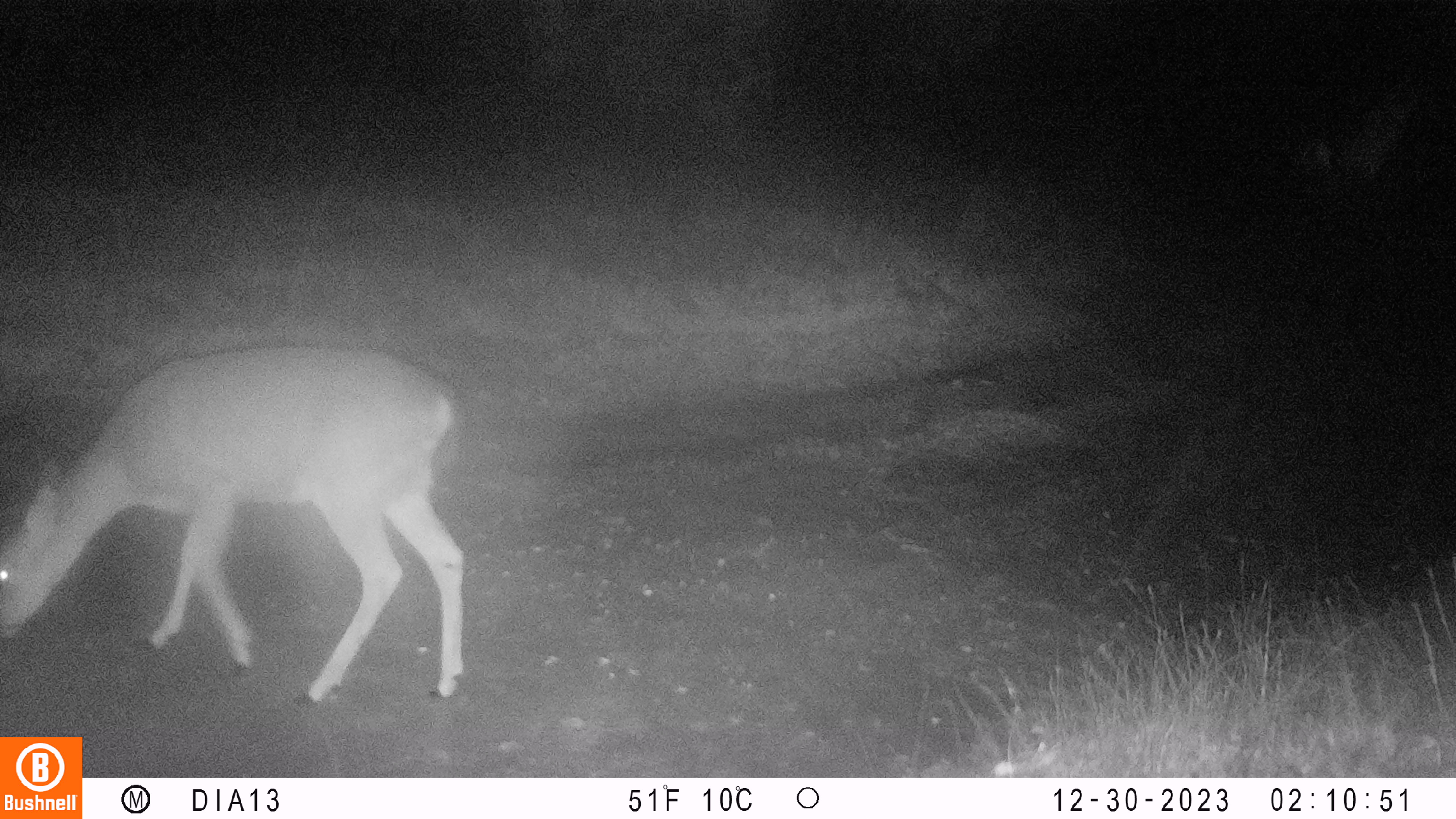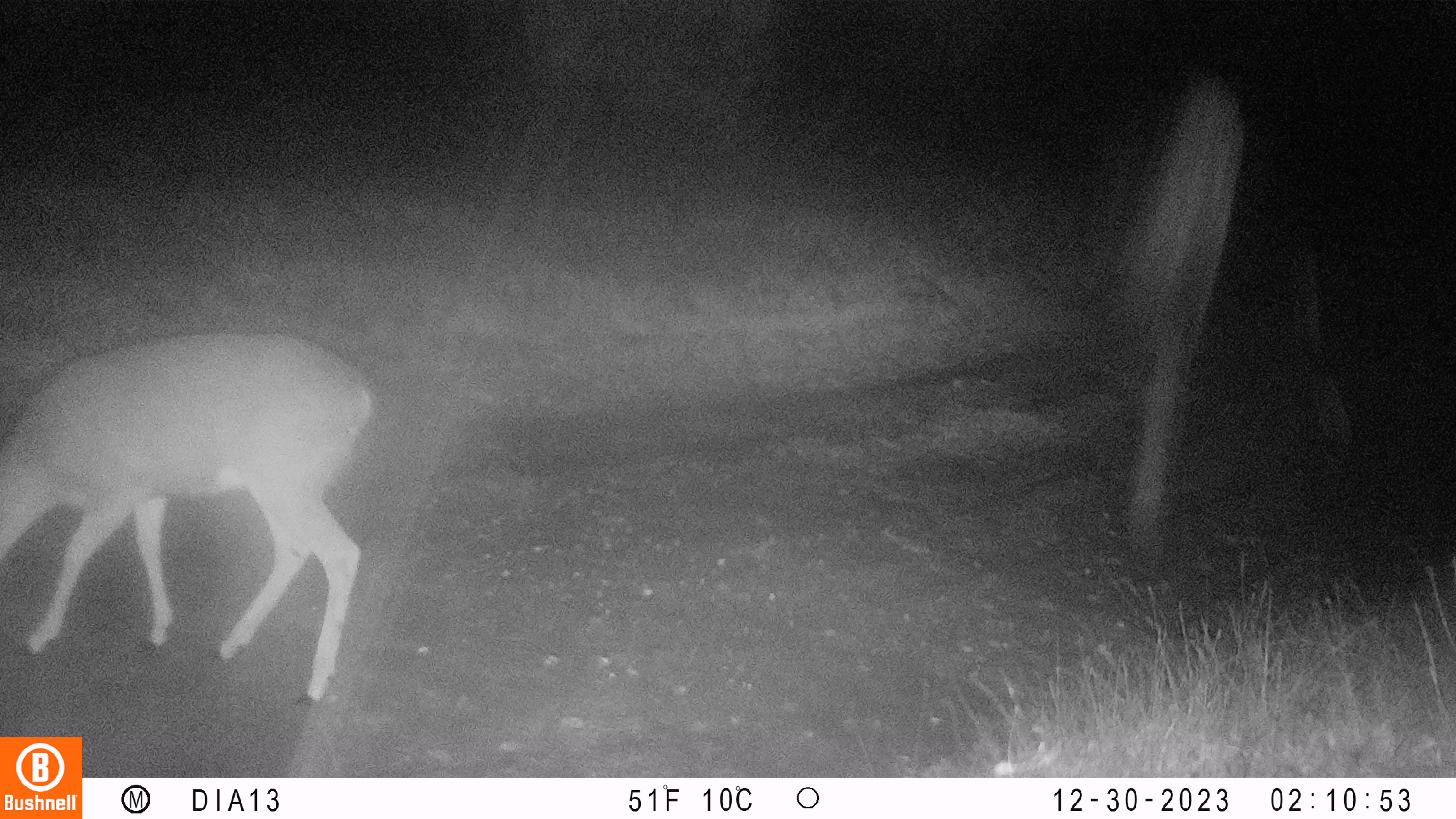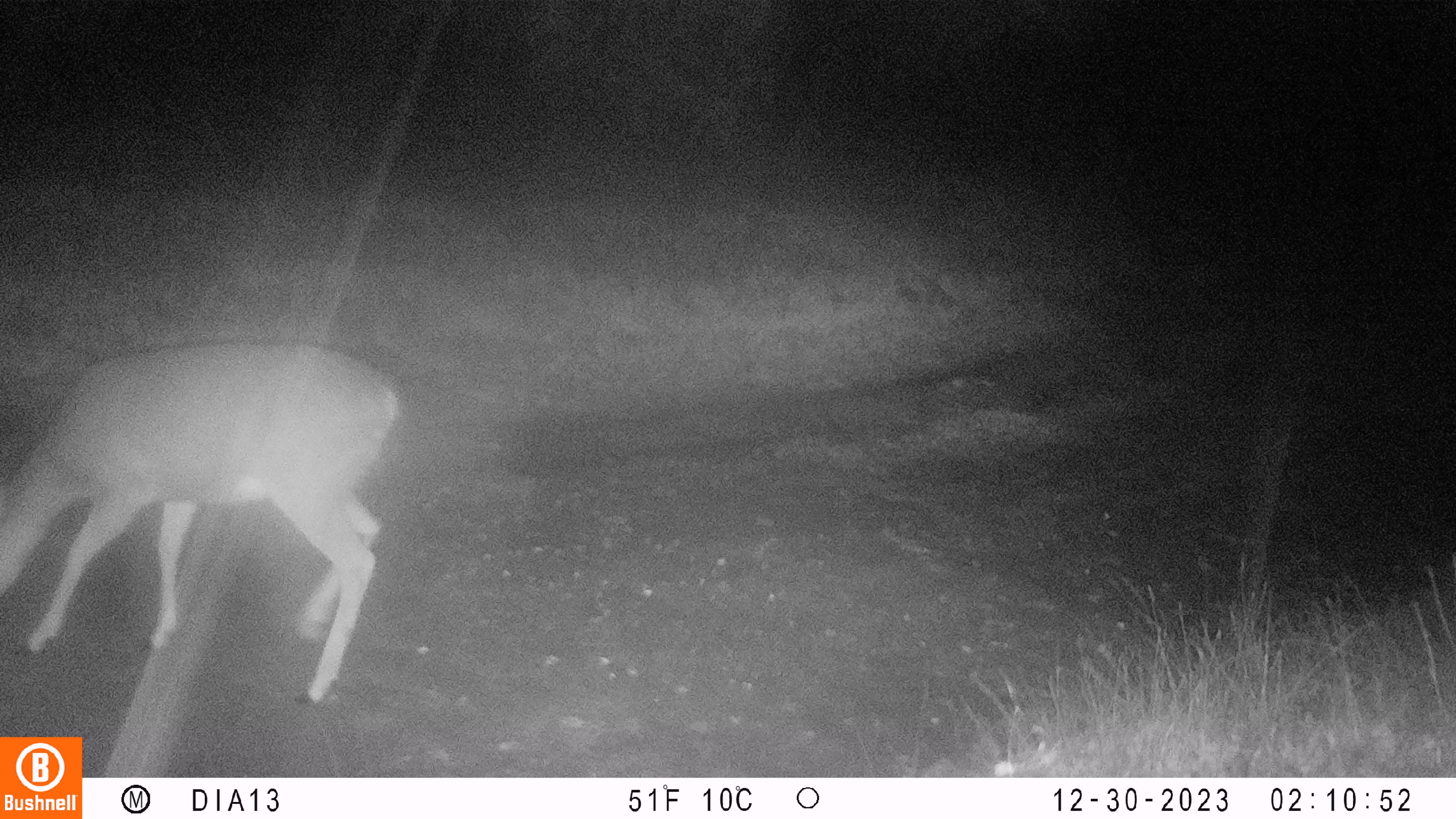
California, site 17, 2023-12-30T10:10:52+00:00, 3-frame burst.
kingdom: Animalia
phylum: Chordata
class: Mammalia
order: Artiodactyla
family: Cervidae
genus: Odocoileus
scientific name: Odocoileus hemionus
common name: mule deer